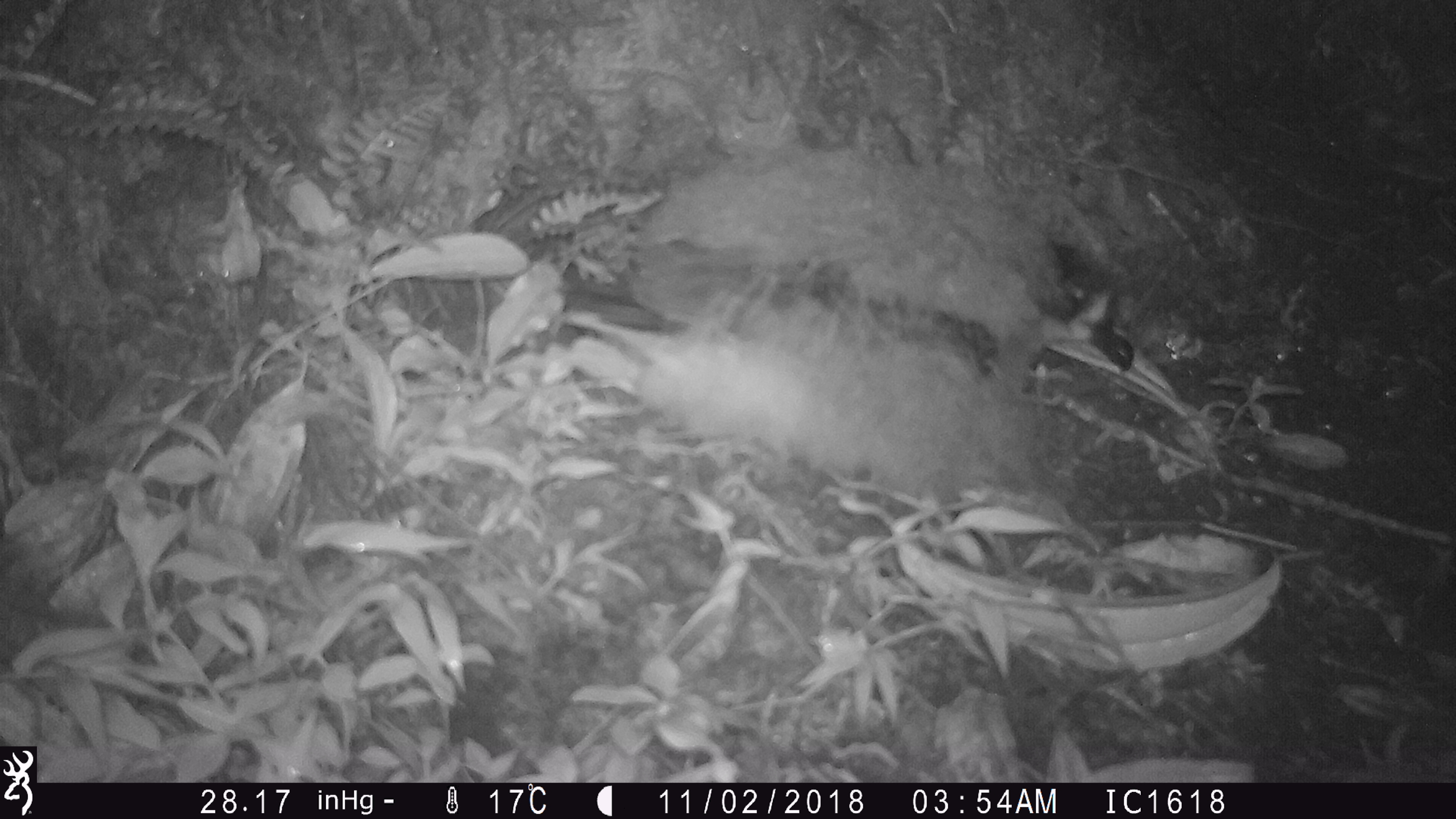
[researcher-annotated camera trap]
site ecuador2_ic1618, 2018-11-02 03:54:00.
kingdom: Animalia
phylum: Chordata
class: Aves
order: Procellariiformes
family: Procellariidae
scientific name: Procellariidae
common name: petrel chick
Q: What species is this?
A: Petrel chick (Procellariidae).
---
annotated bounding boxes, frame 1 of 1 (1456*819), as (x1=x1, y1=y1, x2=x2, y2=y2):
petrel chick: (x1=533, y1=111, x2=1150, y2=512)